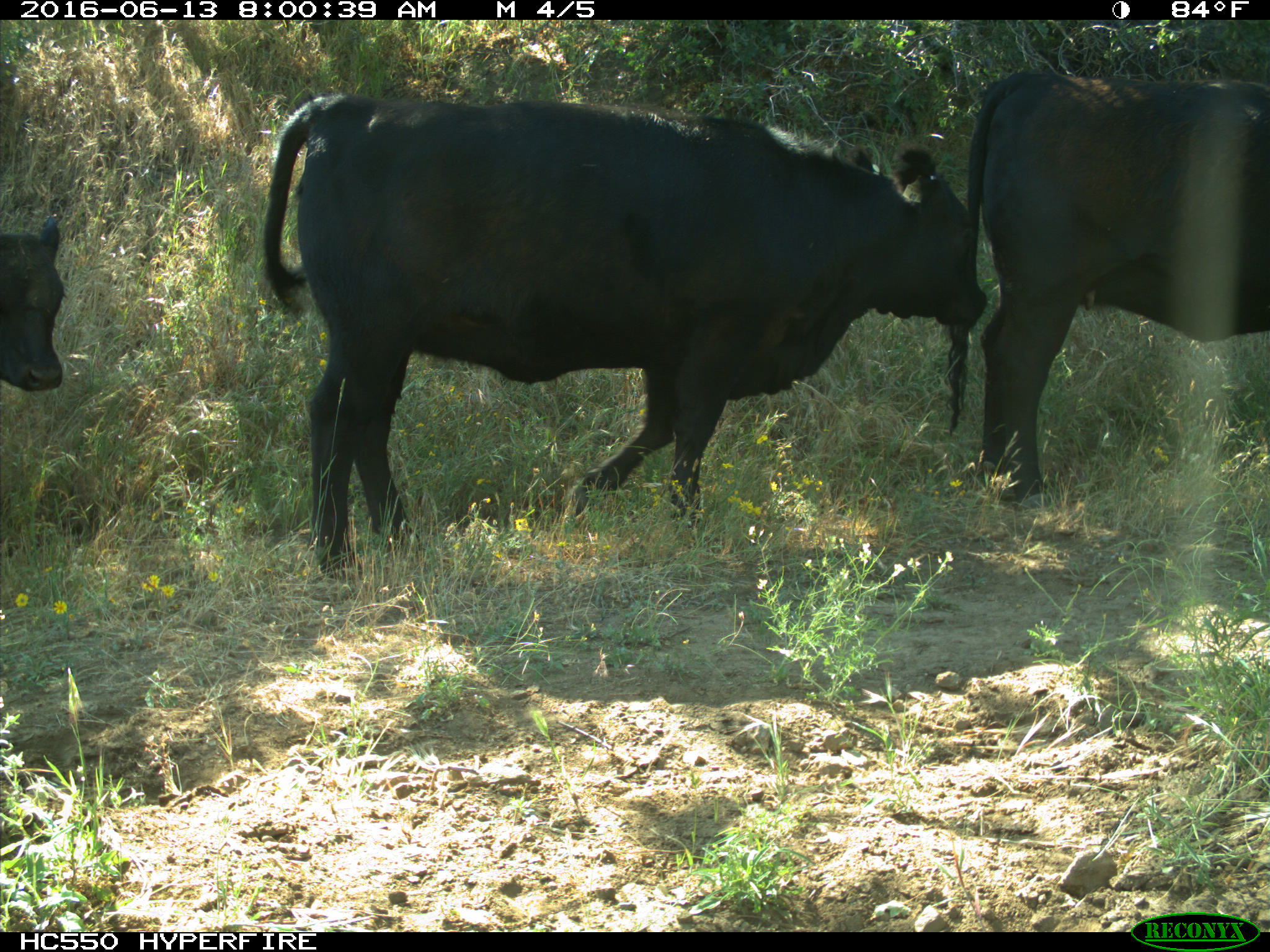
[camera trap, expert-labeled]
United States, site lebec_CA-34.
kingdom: Animalia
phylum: Chordata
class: Mammalia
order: Artiodactyla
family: Bovidae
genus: Bos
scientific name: Bos taurus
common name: domestic cow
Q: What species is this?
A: Bos taurus (domestic cow).